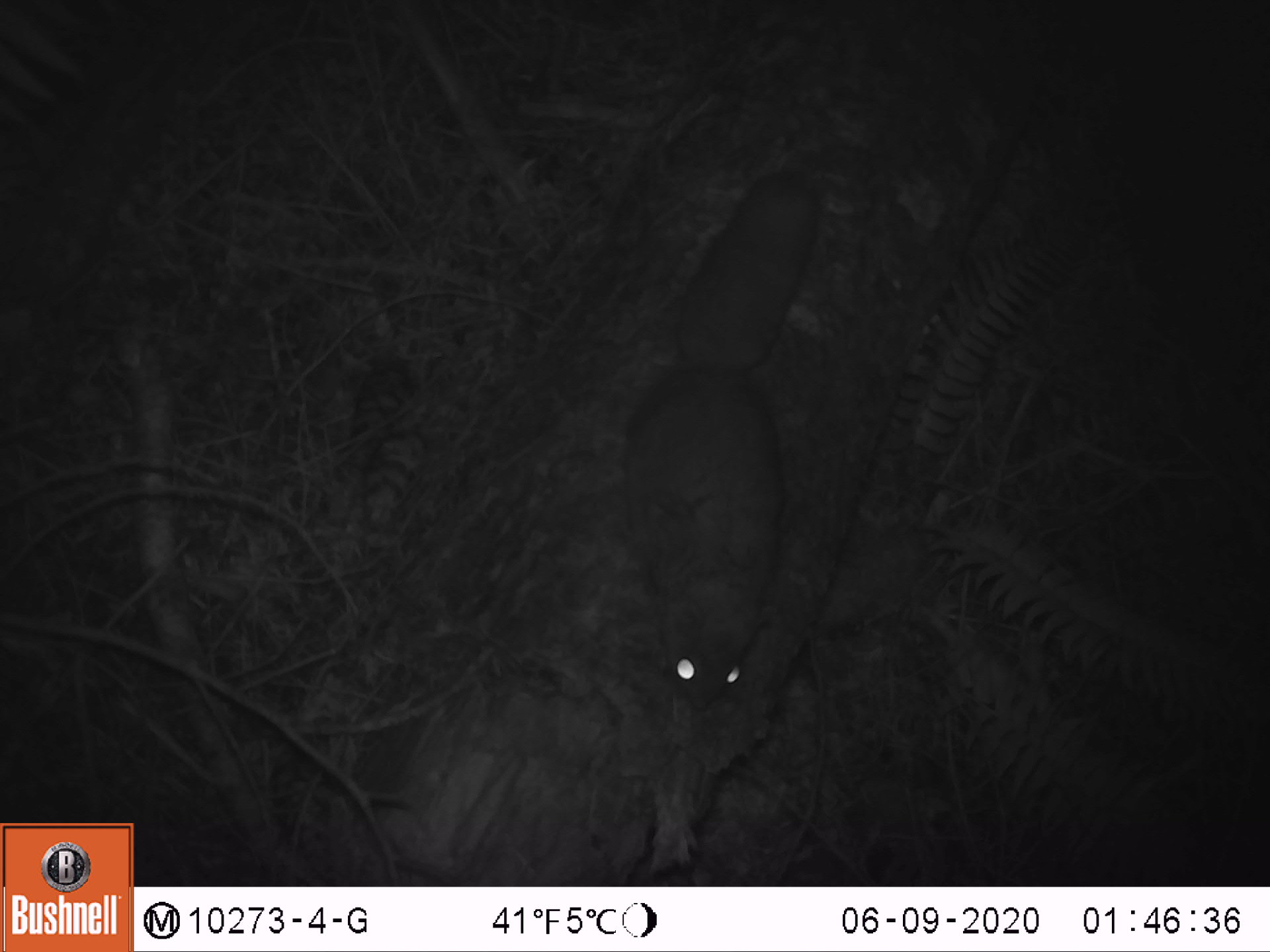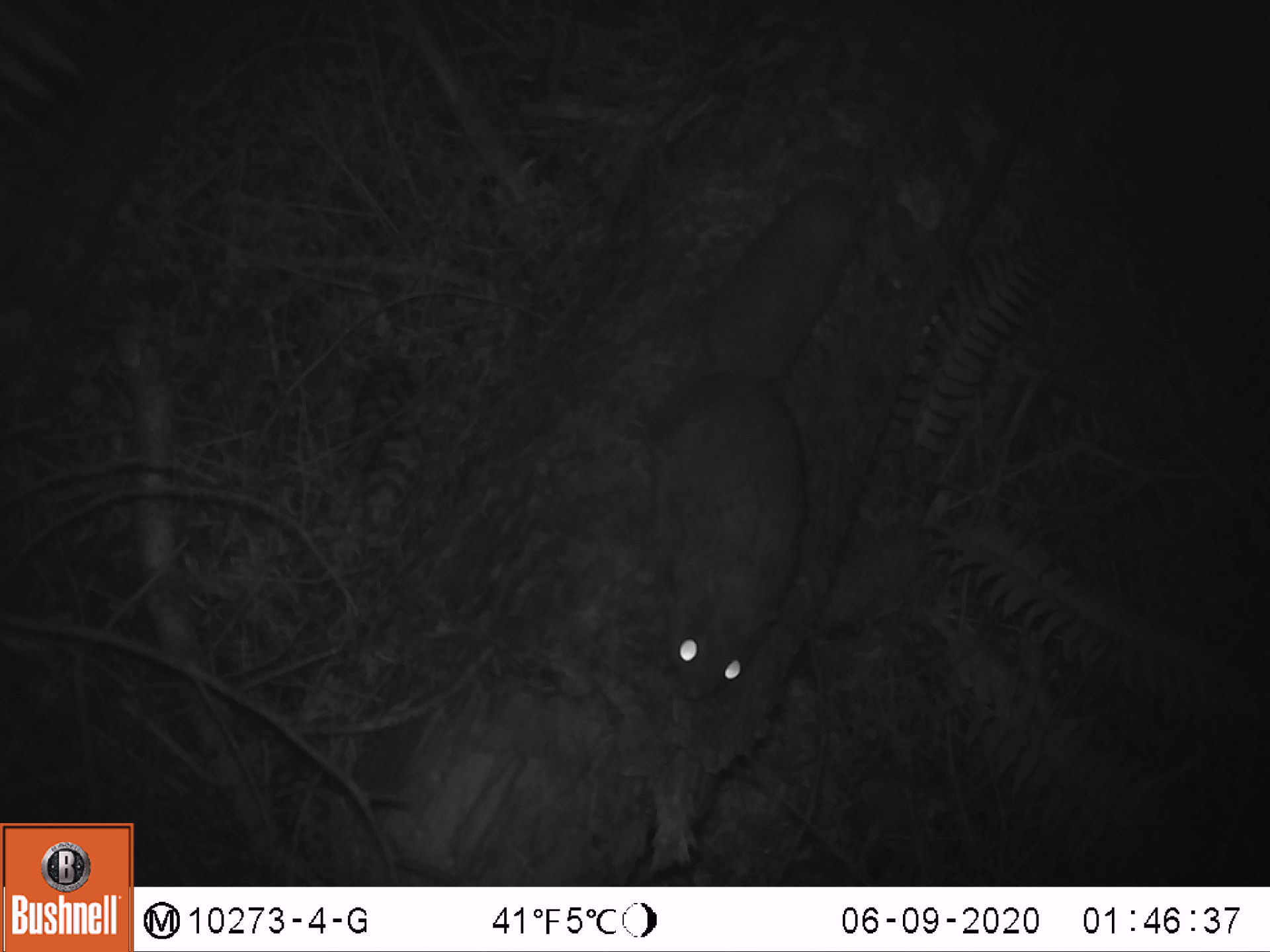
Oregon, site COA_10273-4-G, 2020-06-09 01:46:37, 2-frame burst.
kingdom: Animalia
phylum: Chordata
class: Mammalia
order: Rodentia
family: Sciuridae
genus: Glaucomys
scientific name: Glaucomys oregonensis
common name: humboldt's flying squirrel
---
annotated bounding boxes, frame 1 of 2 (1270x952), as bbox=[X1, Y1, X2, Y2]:
humboldt's flying squirrel: bbox=[601, 156, 838, 723]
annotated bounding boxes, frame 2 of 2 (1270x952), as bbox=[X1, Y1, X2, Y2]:
humboldt's flying squirrel: bbox=[632, 166, 883, 717]